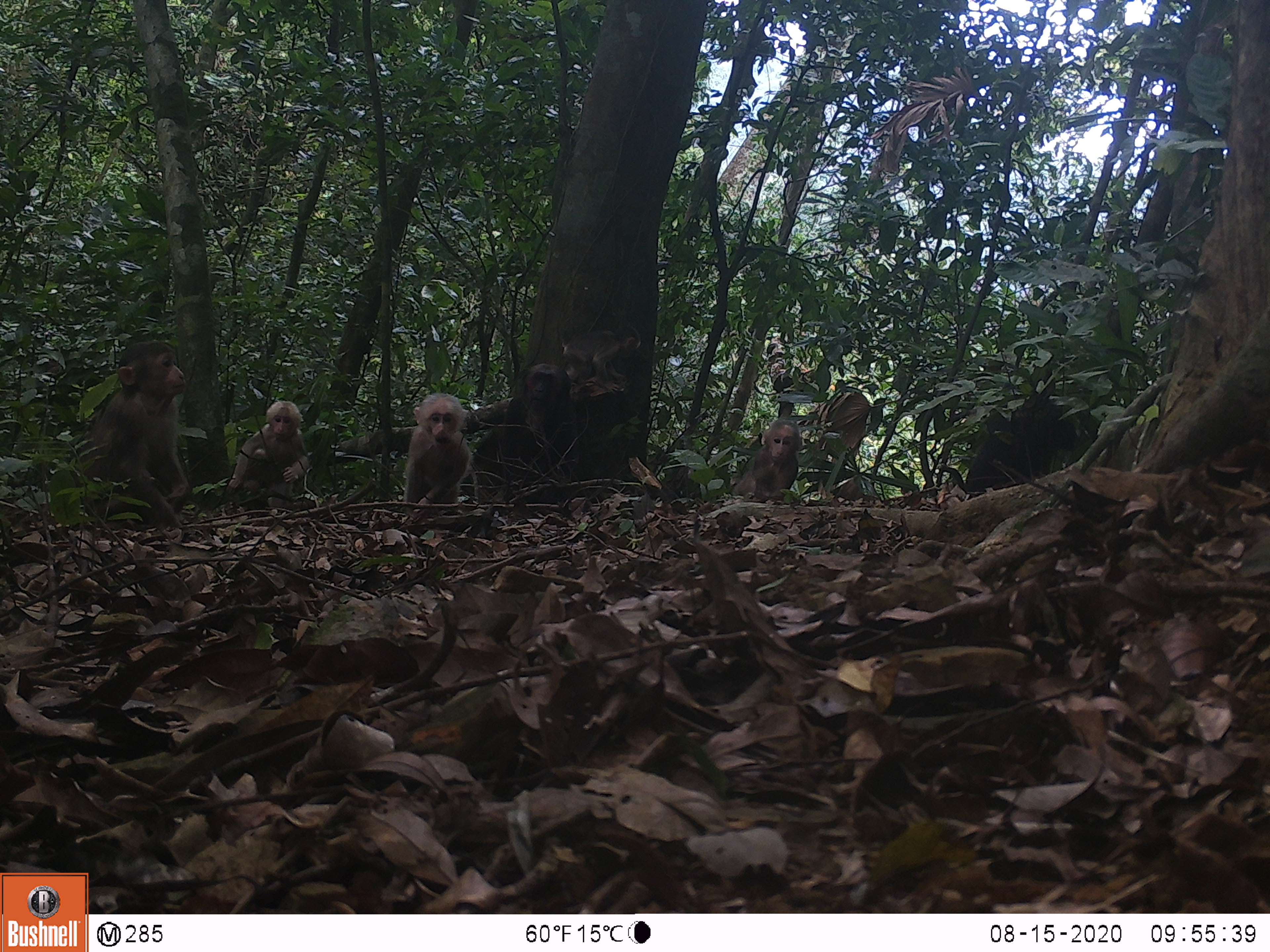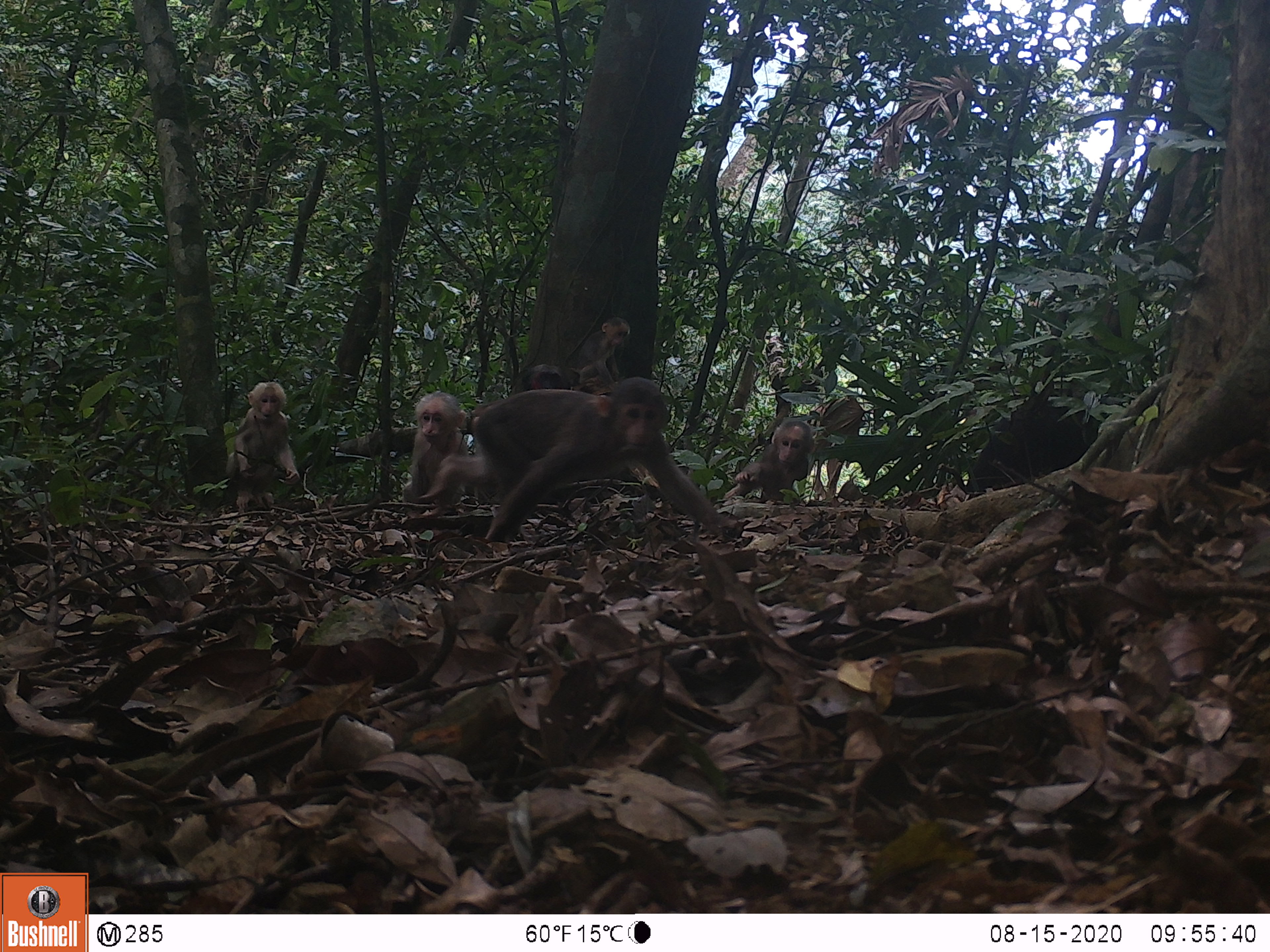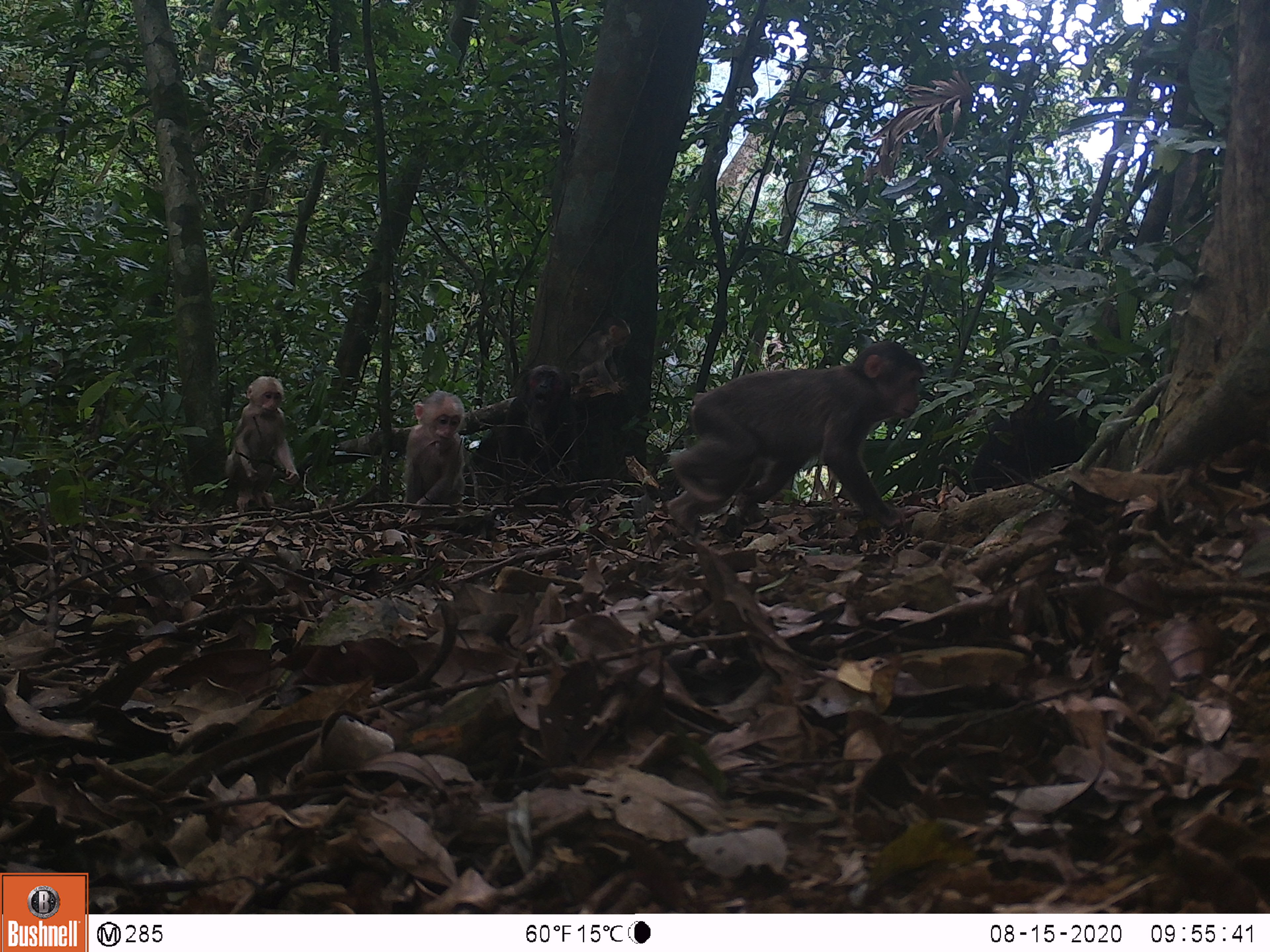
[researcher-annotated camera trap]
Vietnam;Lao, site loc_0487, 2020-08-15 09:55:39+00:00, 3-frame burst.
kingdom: Animalia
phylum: Chordata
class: Mammalia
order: Primates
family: Cercopithecidae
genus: Macaca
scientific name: Macaca arctoides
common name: stump-tailed macaque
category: stump tailed macaque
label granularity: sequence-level